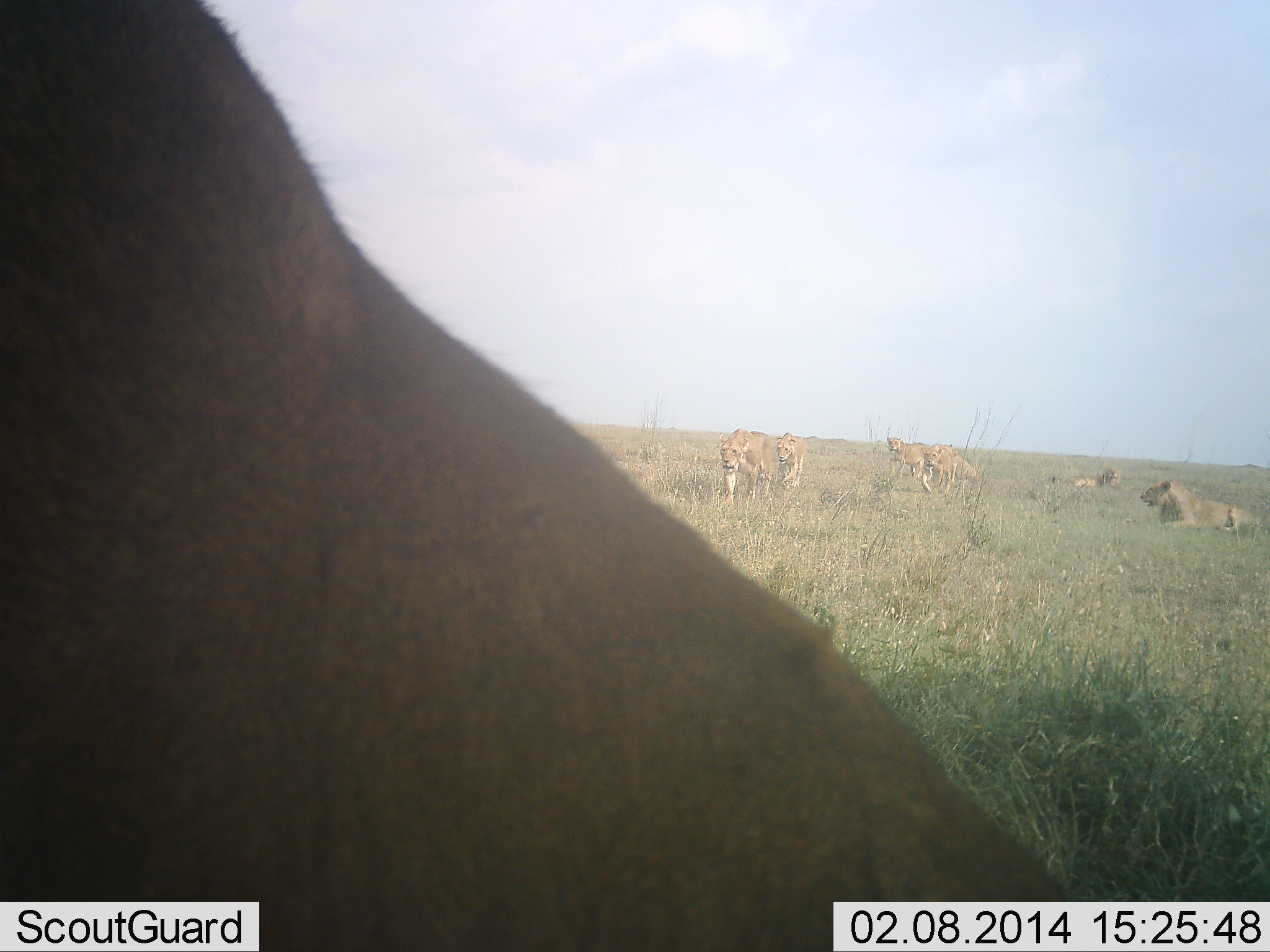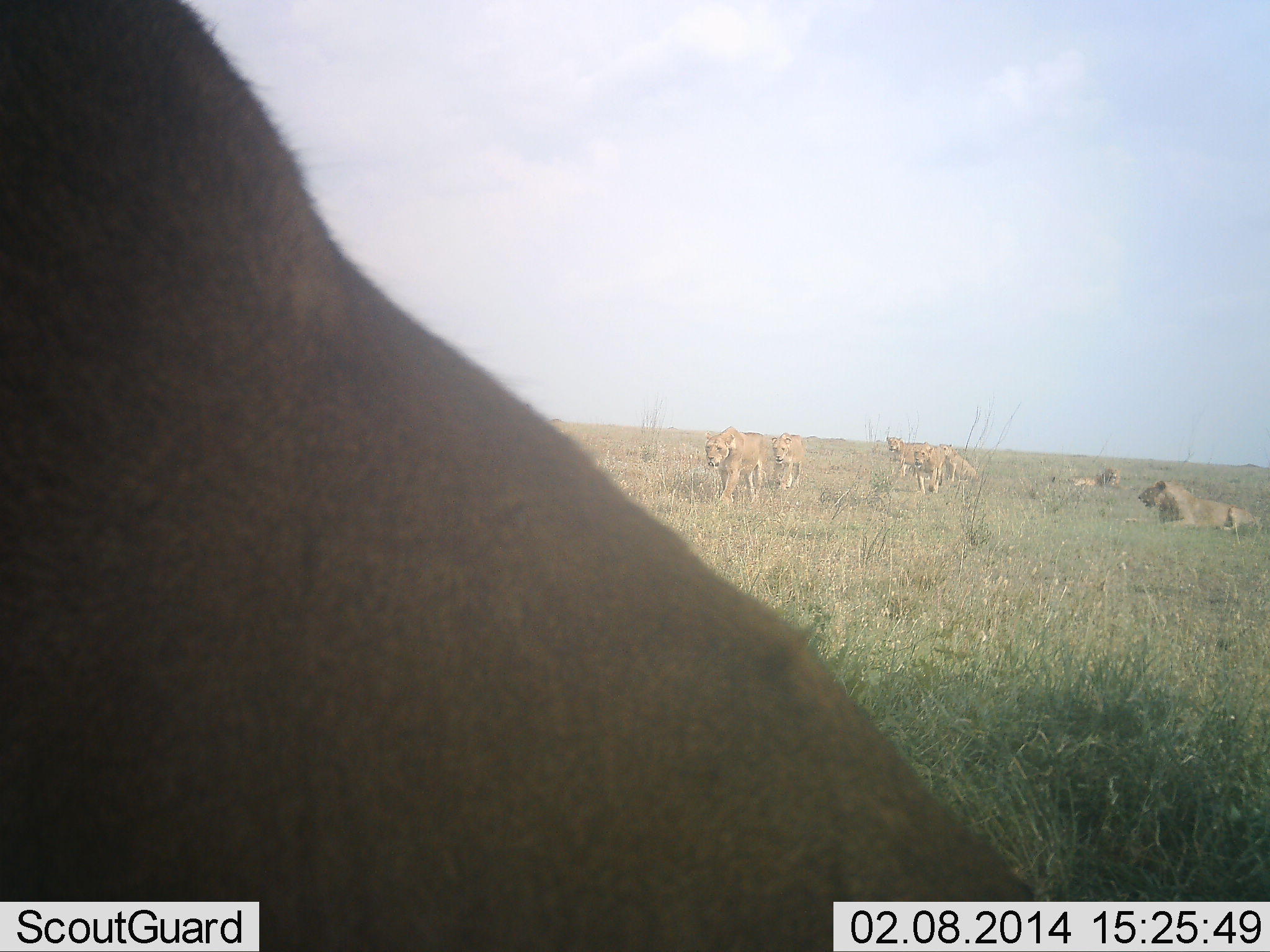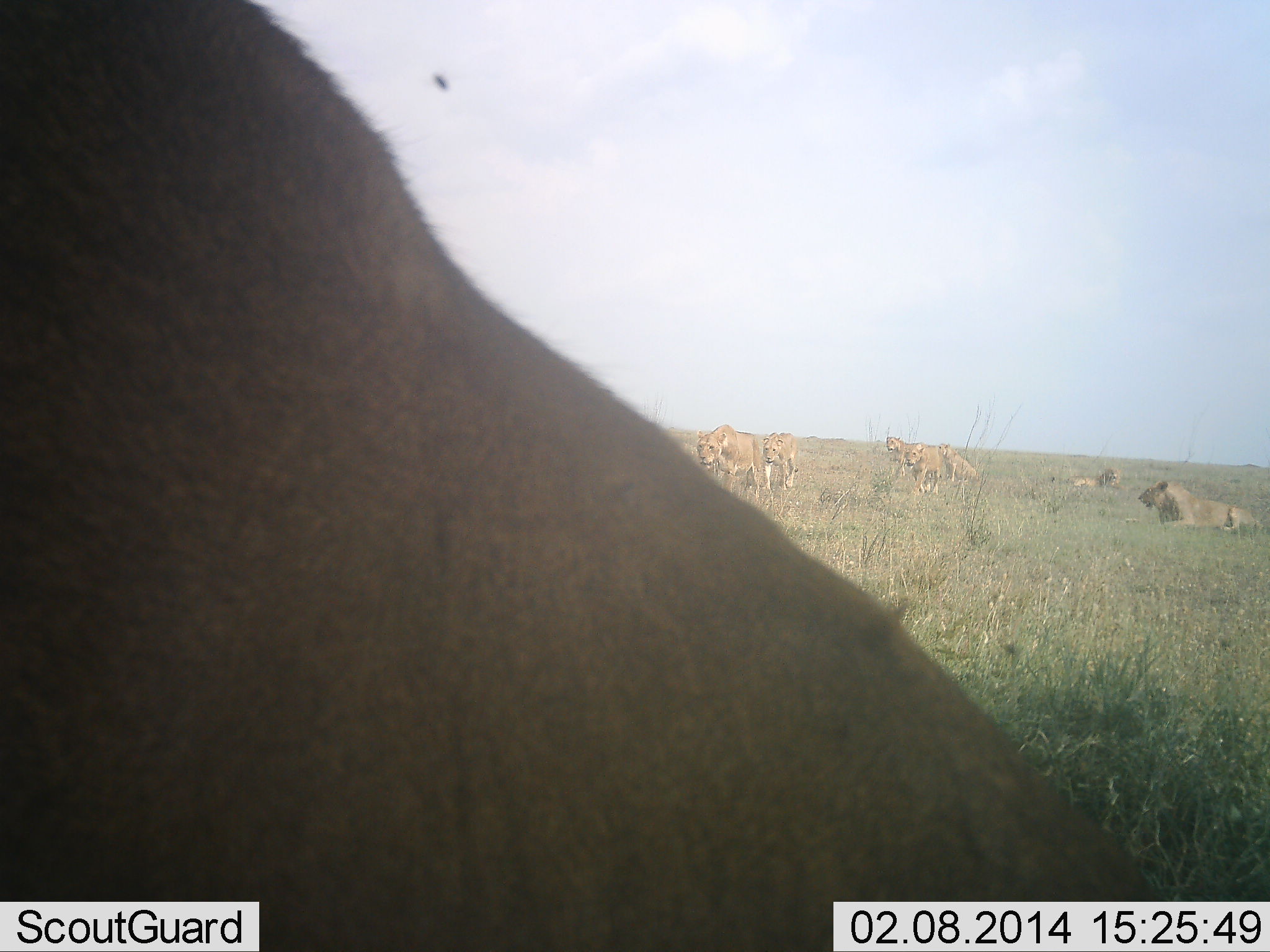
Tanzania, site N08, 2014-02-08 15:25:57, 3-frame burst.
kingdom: Animalia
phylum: Chordata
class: Mammalia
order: Carnivora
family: Felidae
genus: Panthera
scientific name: Panthera leo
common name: lion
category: lionfemale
Lionfemale (lion) (Panthera leo), count 7. Behavior (volunteer vote fractions): standing 23%, resting 77%, moving 92%, interacting 0%. Young present (vote fraction): 15%. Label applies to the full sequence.